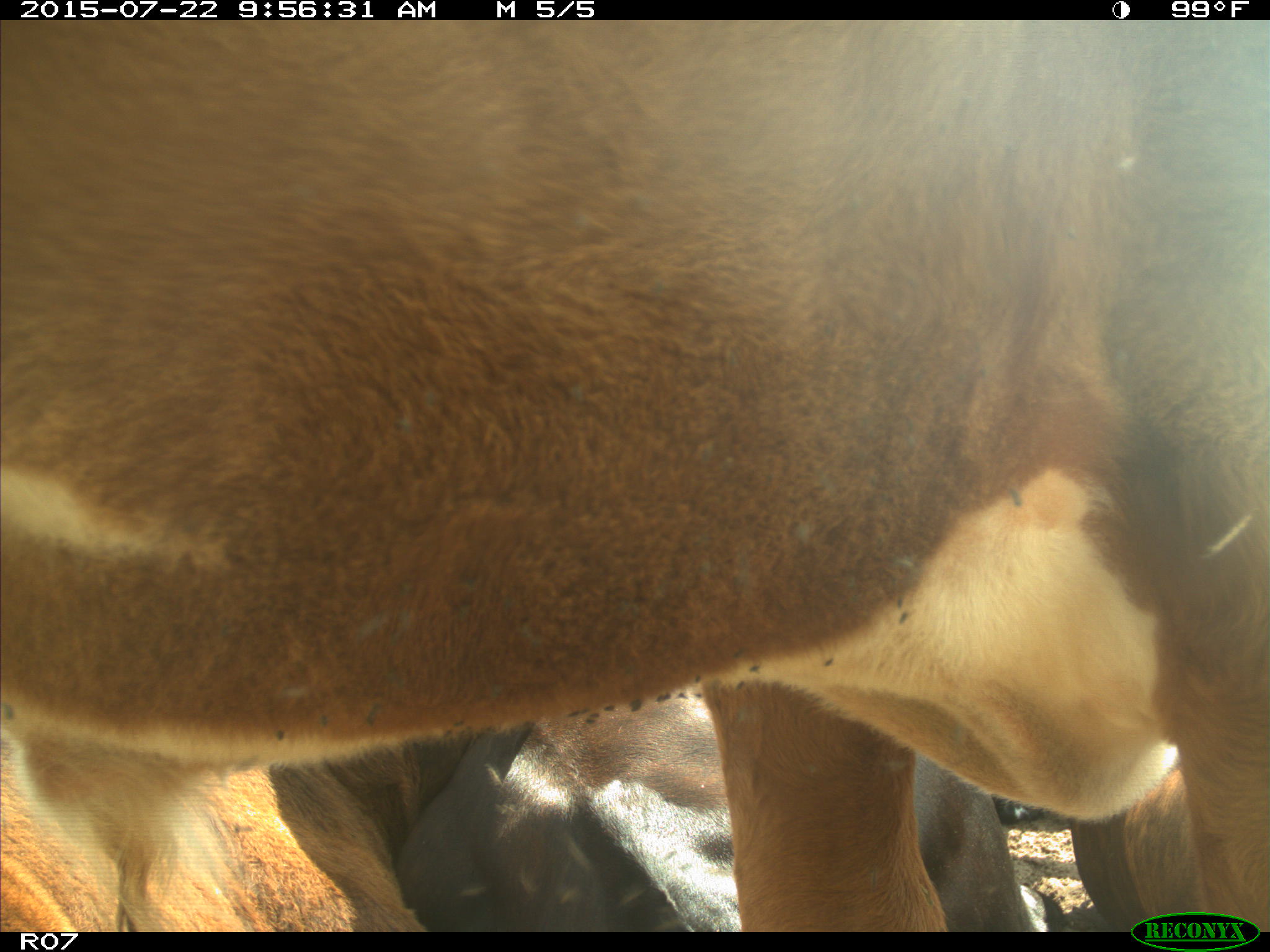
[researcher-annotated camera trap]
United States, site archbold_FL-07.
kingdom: Animalia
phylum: Chordata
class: Mammalia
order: Carnivora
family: Procyonidae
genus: Procyon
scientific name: Procyon lotor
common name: common raccoon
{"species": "Procyon lotor (common raccoon)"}